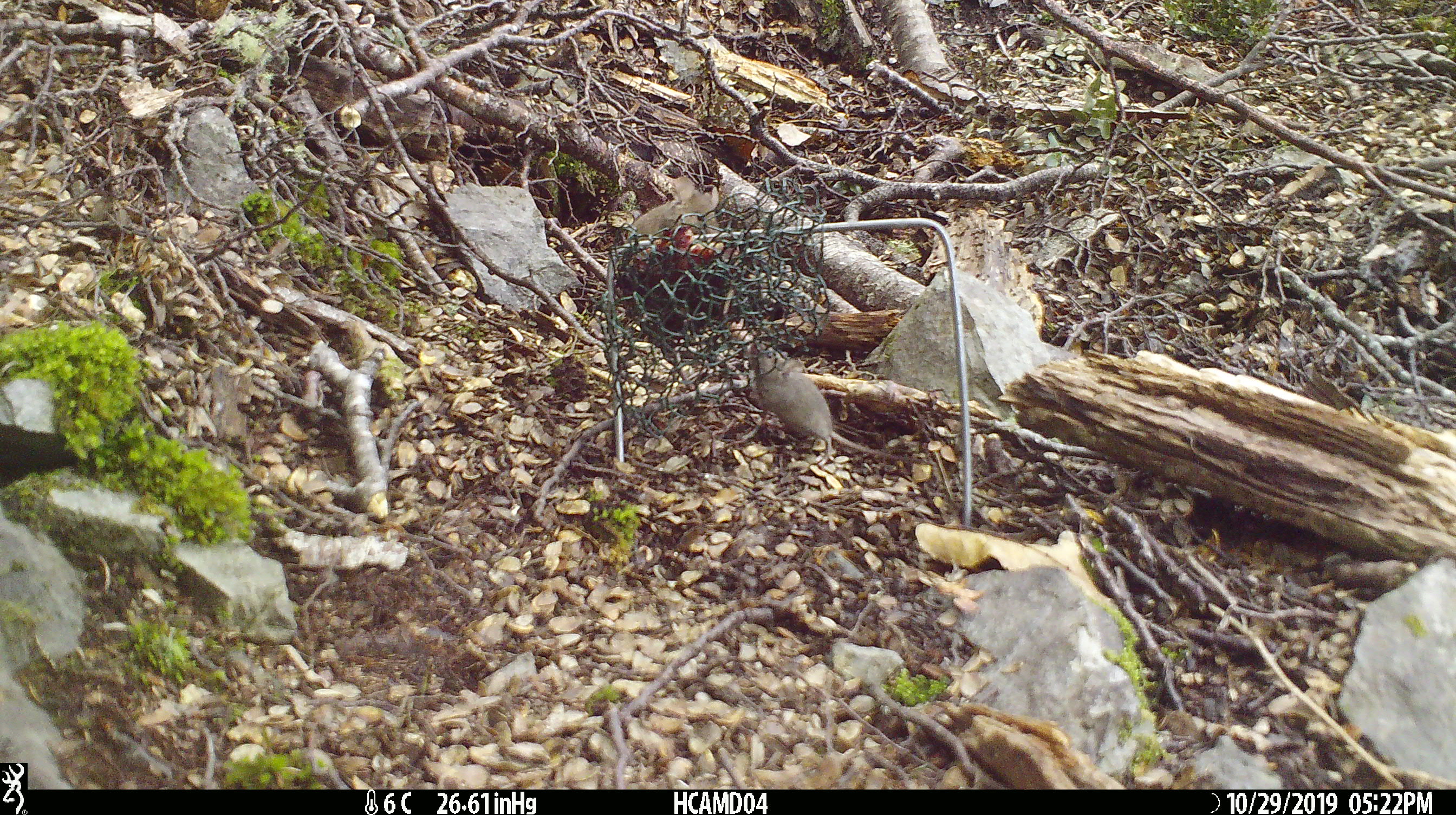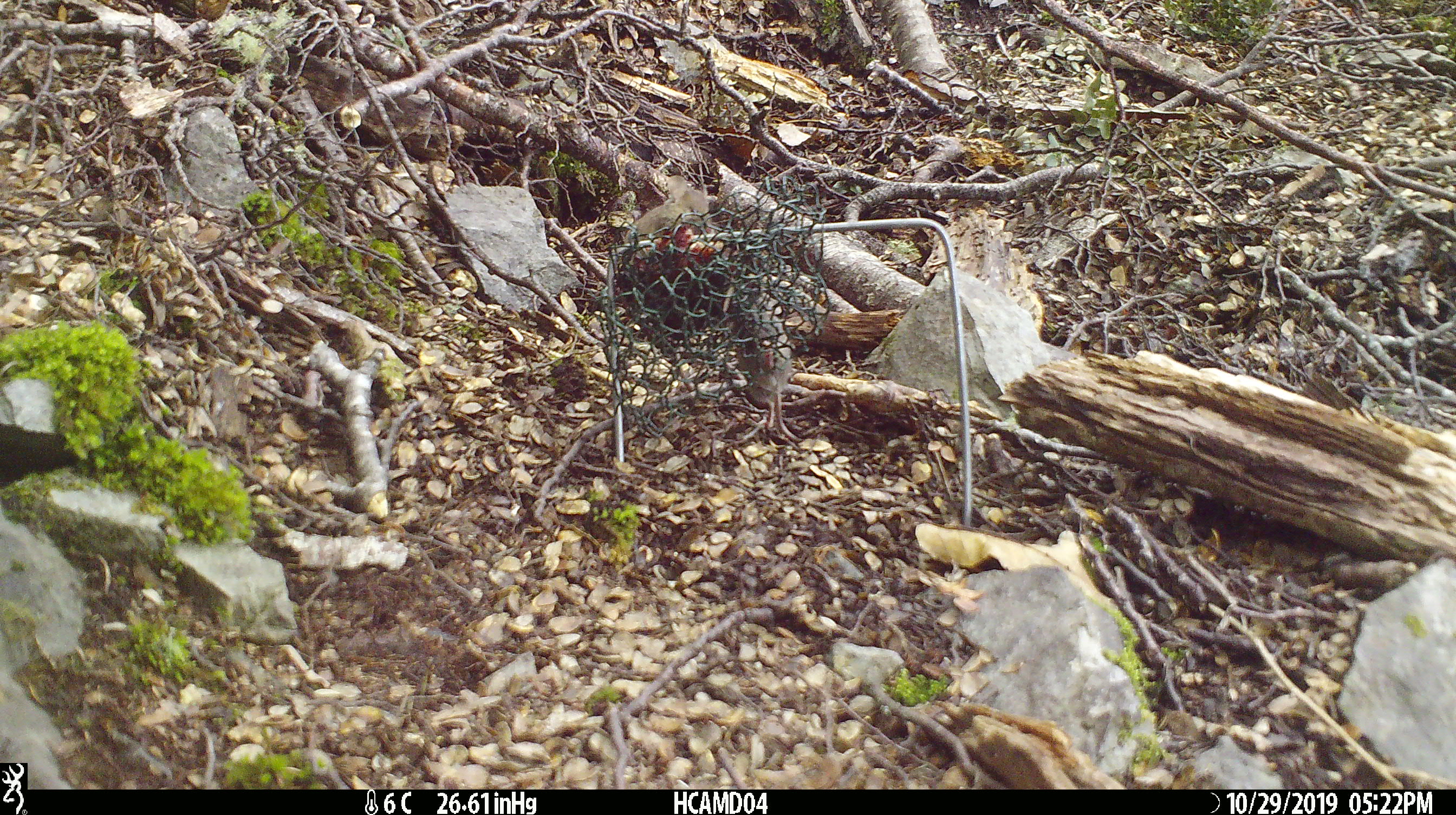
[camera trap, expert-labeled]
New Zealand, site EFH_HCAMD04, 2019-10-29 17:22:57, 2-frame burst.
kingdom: Animalia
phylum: Chordata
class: Mammalia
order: Rodentia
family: Muridae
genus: Mus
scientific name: Mus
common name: mouse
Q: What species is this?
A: Mouse (Mus).